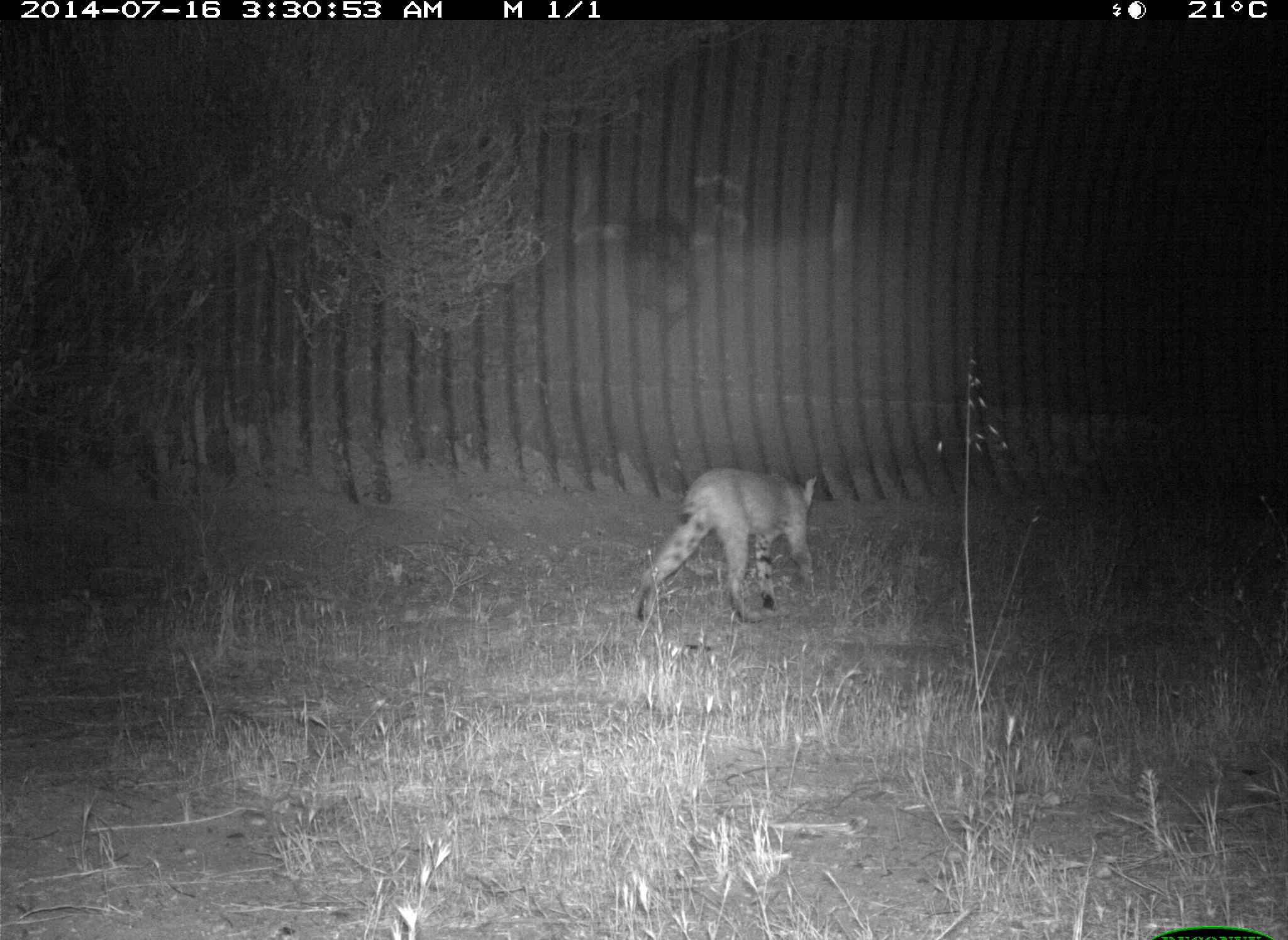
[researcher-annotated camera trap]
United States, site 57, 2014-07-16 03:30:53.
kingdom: Animalia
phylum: Chordata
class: Mammalia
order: Carnivora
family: Felidae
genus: Lynx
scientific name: Lynx rufus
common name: bobcat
Bobcat (Lynx rufus).